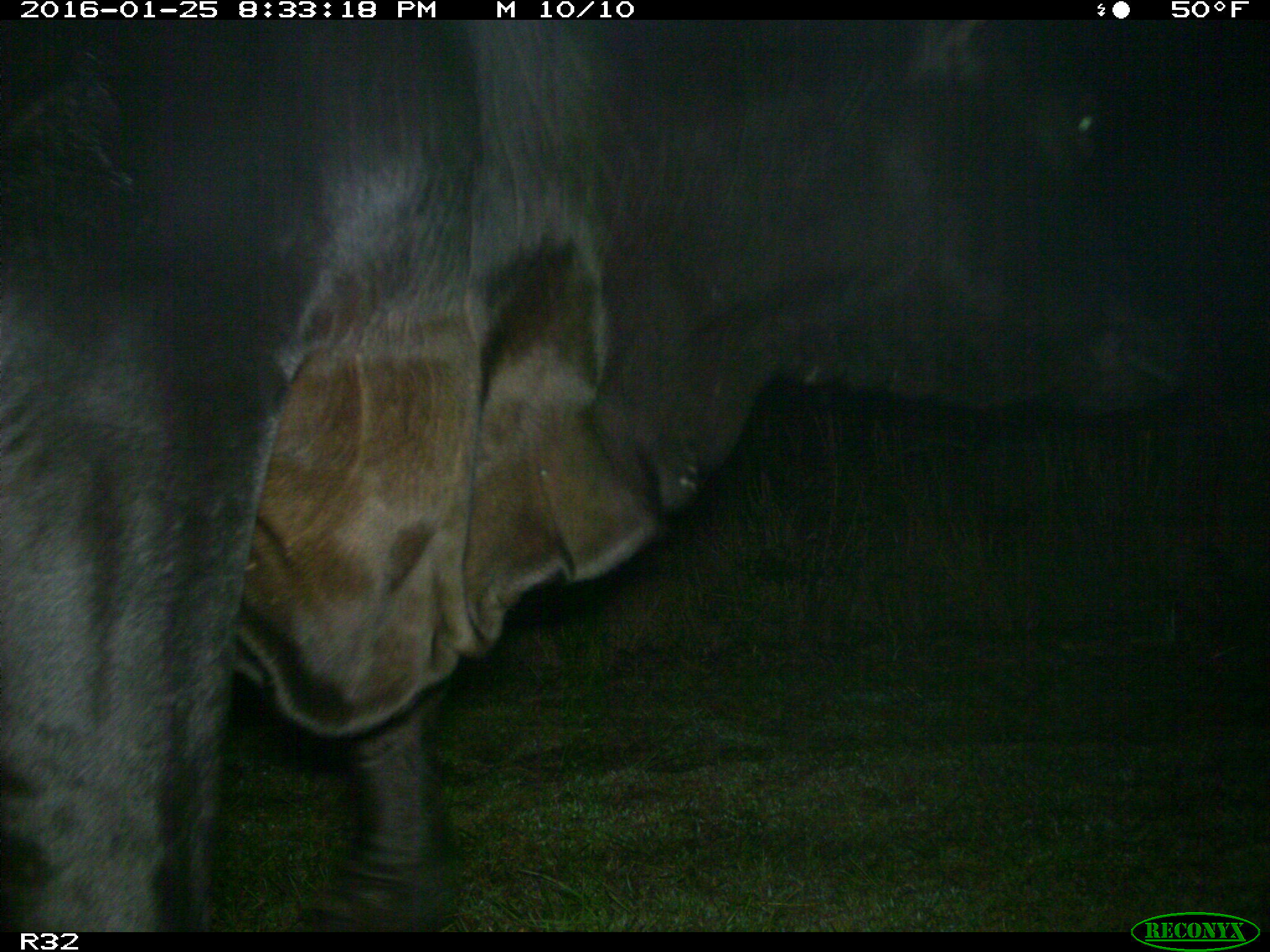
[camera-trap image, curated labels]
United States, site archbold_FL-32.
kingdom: Animalia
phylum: Chordata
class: Mammalia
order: Artiodactyla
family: Bovidae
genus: Bos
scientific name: Bos taurus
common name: domestic cow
Bos taurus (domestic cow).